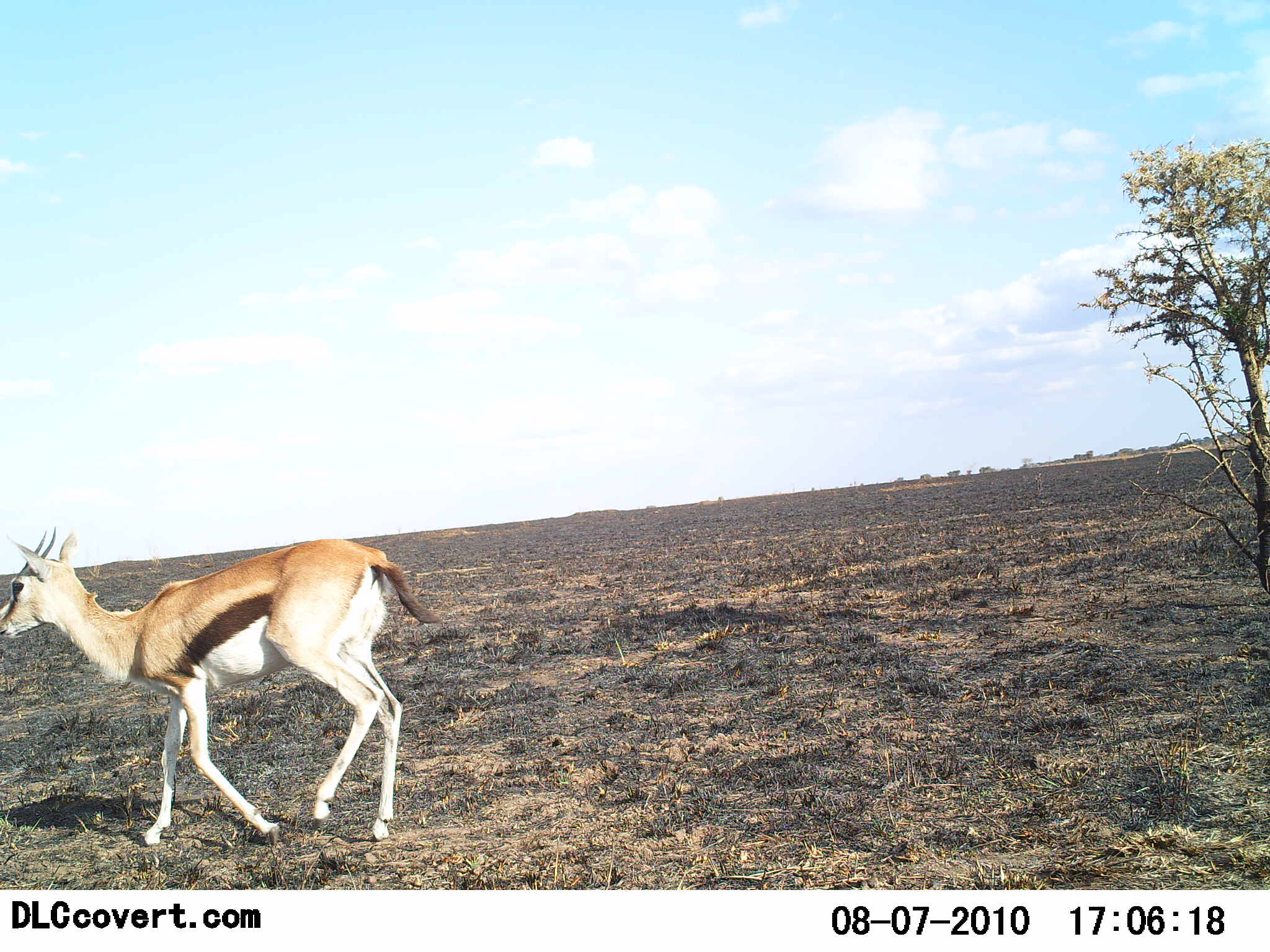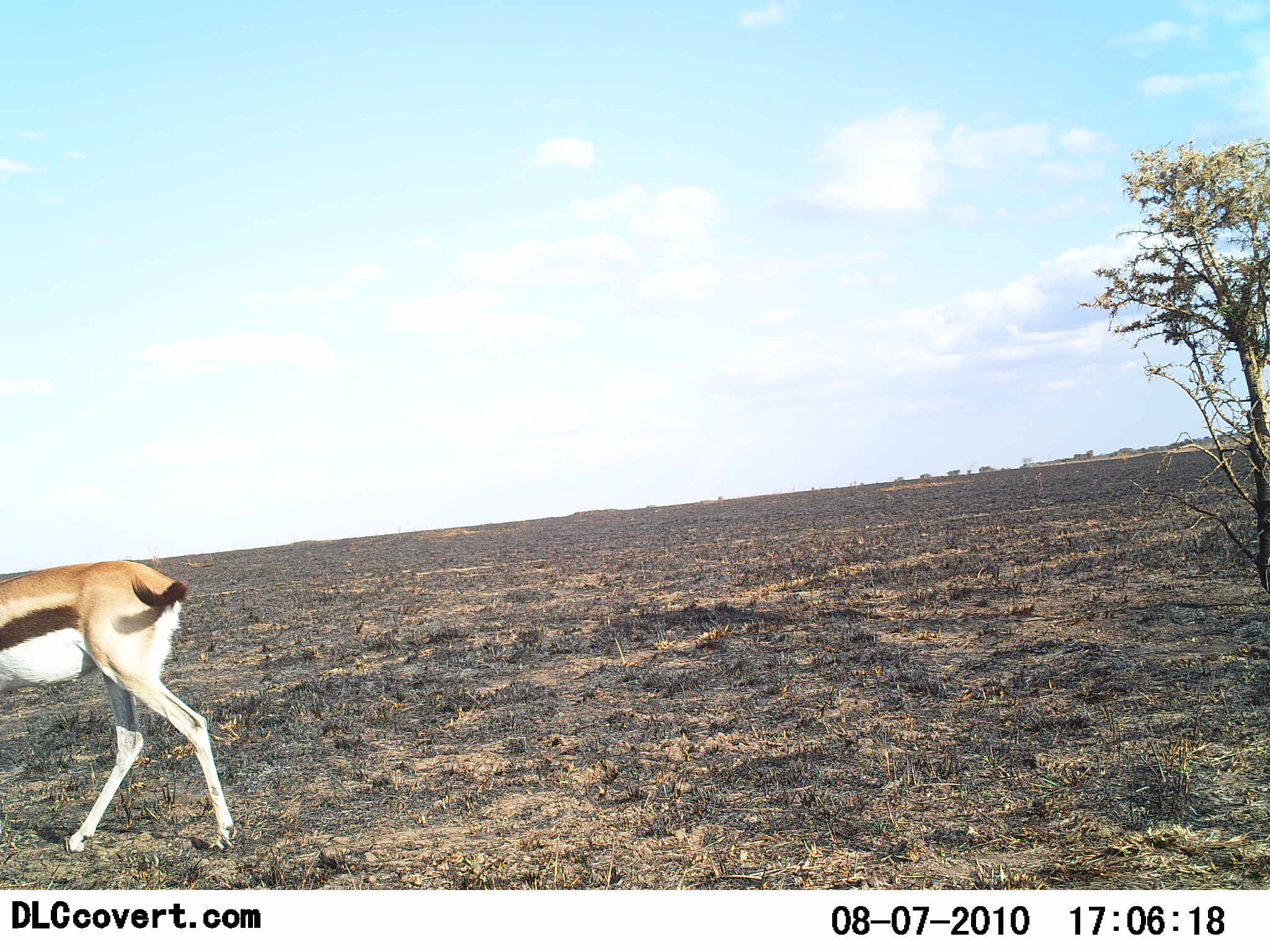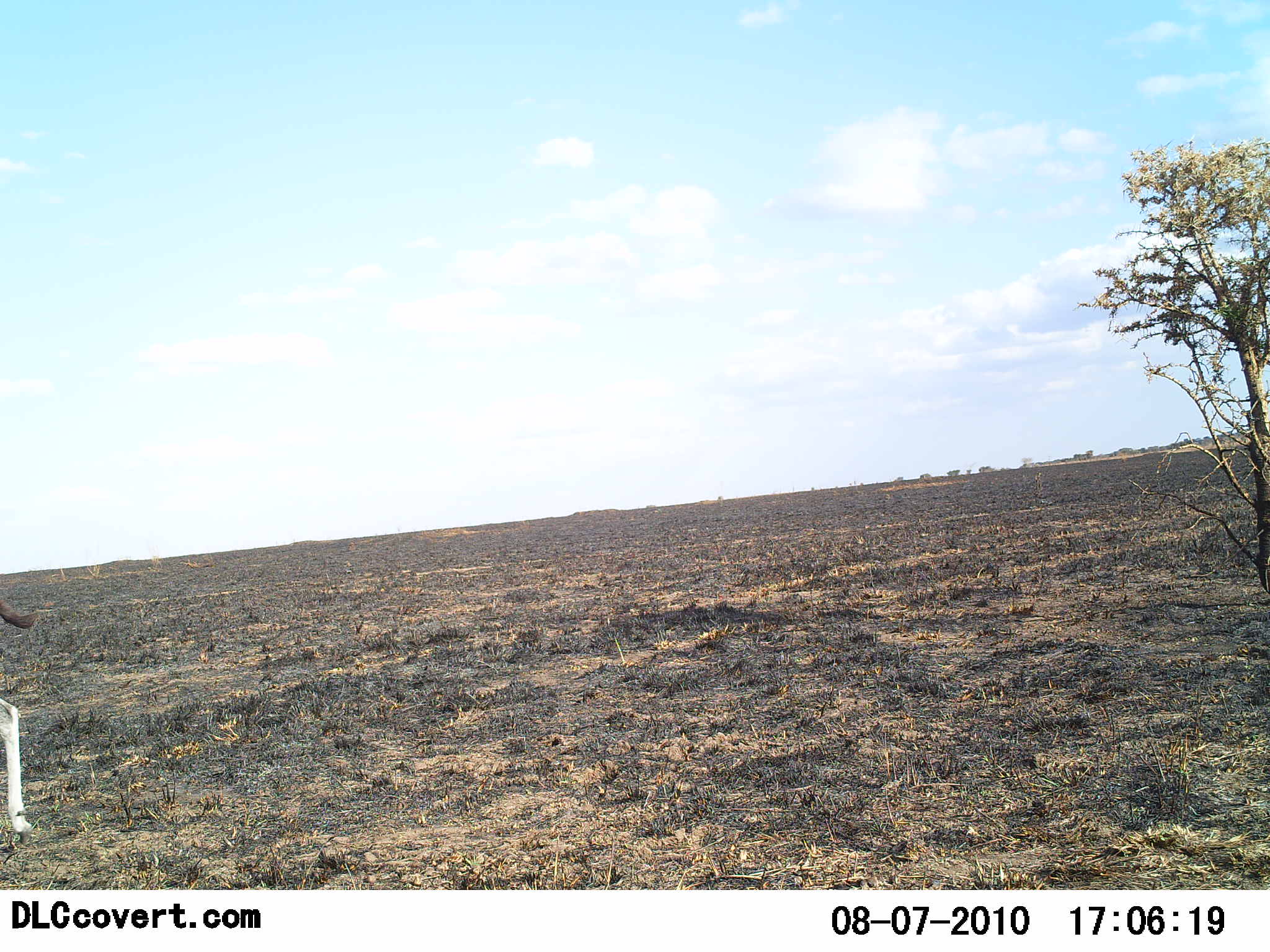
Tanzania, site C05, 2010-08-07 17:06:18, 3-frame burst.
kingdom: Animalia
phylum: Chordata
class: Mammalia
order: Artiodactyla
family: Bovidae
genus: Eudorcas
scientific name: Eudorcas thomsonii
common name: thomson's gazelle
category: gazellethomsons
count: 1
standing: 0%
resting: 0%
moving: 100%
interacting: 0%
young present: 0%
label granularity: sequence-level